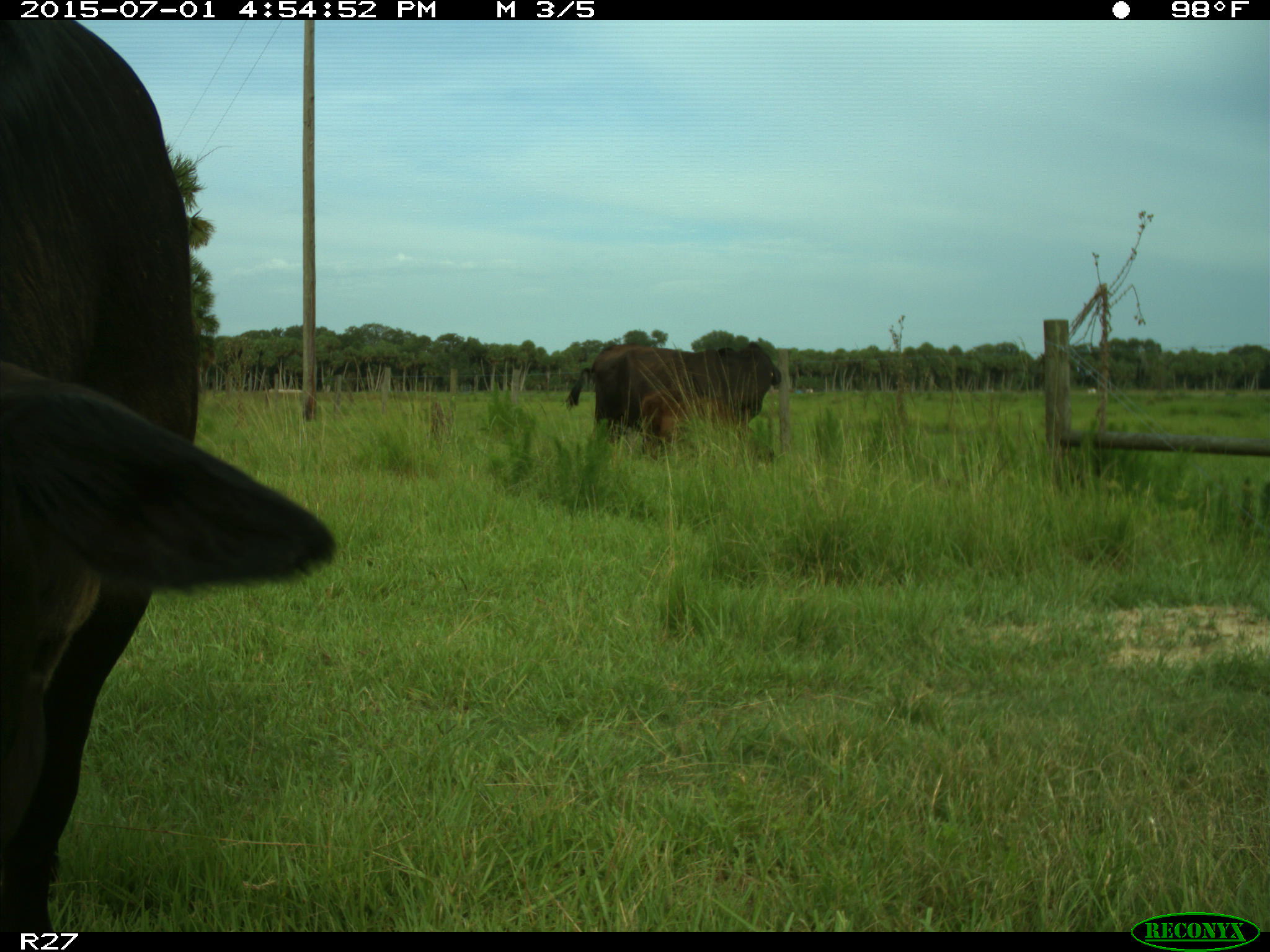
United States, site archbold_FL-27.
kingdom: Animalia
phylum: Chordata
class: Mammalia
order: Artiodactyla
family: Bovidae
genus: Bos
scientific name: Bos taurus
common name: domestic cow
Bos taurus (domestic cow).